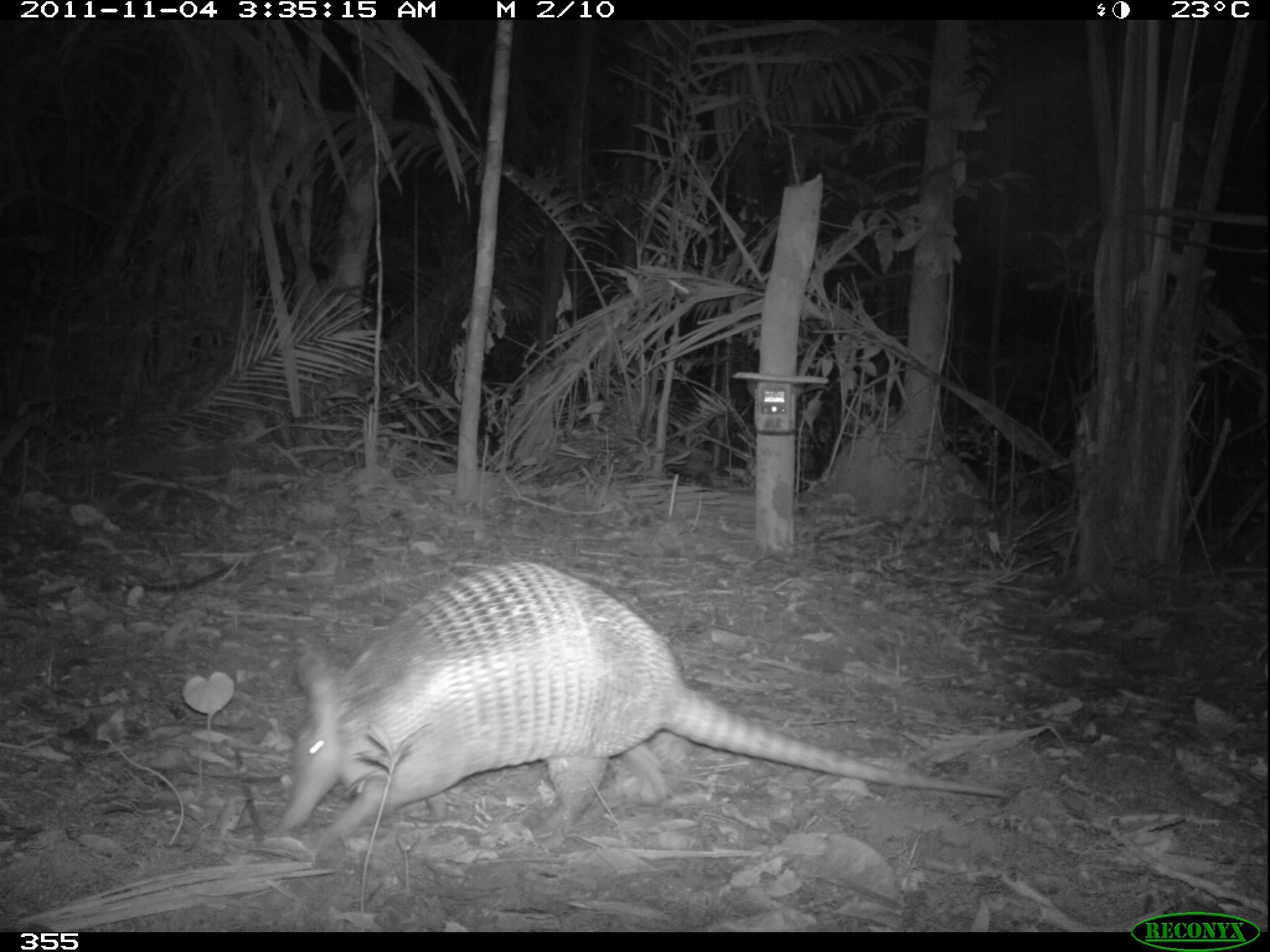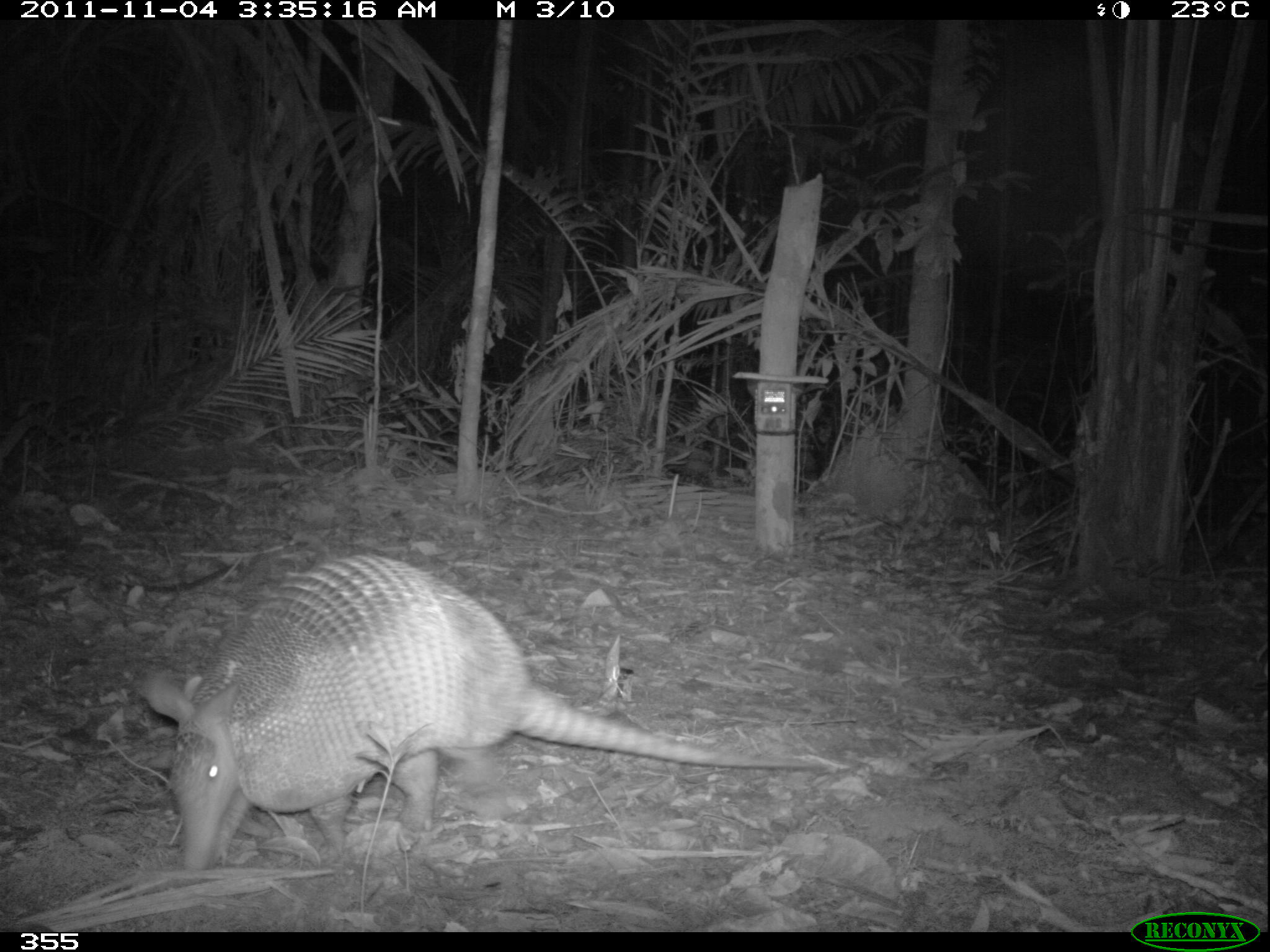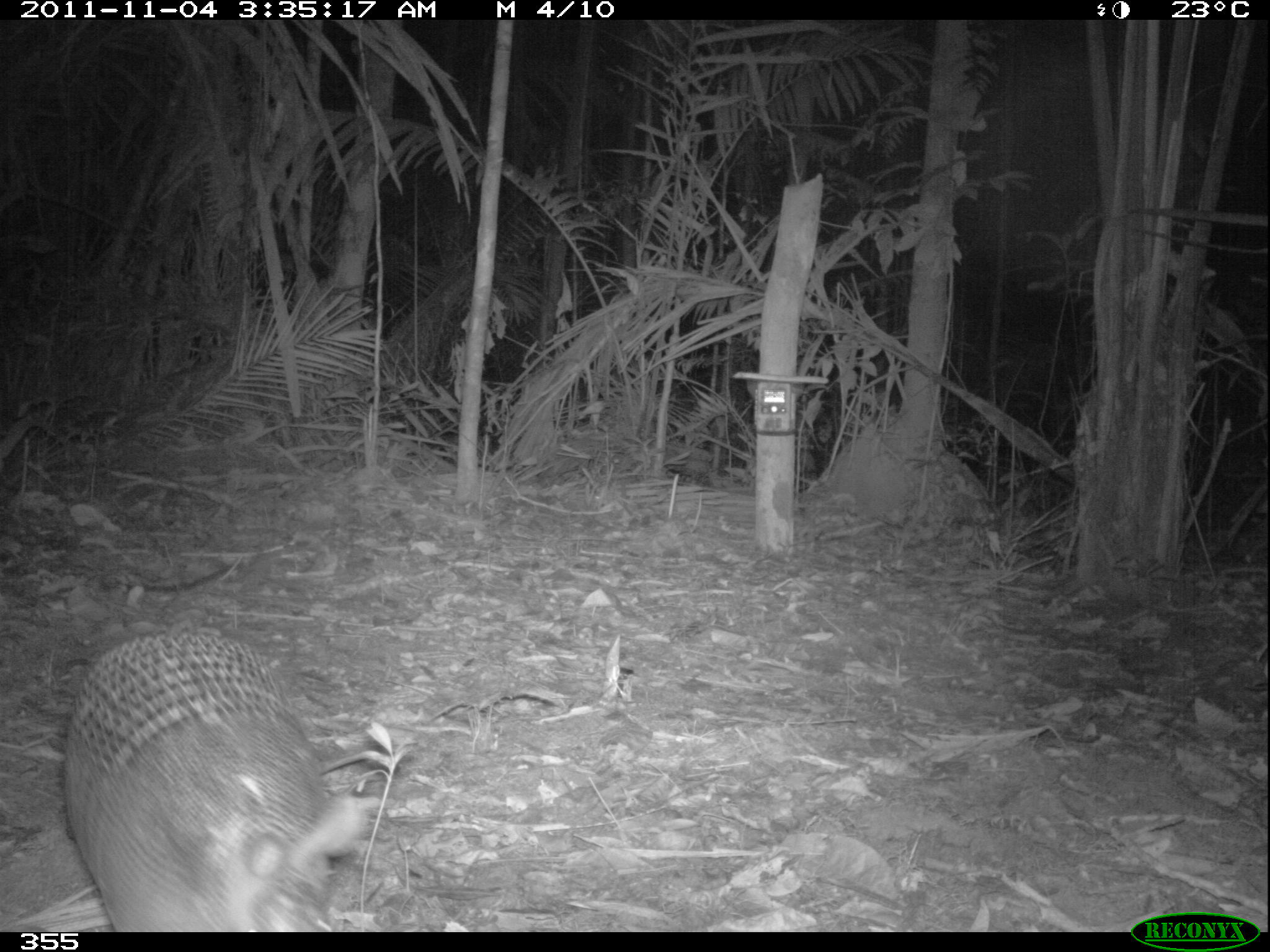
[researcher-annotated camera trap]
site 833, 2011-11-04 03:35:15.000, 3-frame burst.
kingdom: Animalia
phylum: Chordata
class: Mammalia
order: Cingulata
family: Dasypodidae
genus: Dasypus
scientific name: Dasypus kappleri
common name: greater long-nosed armadillo